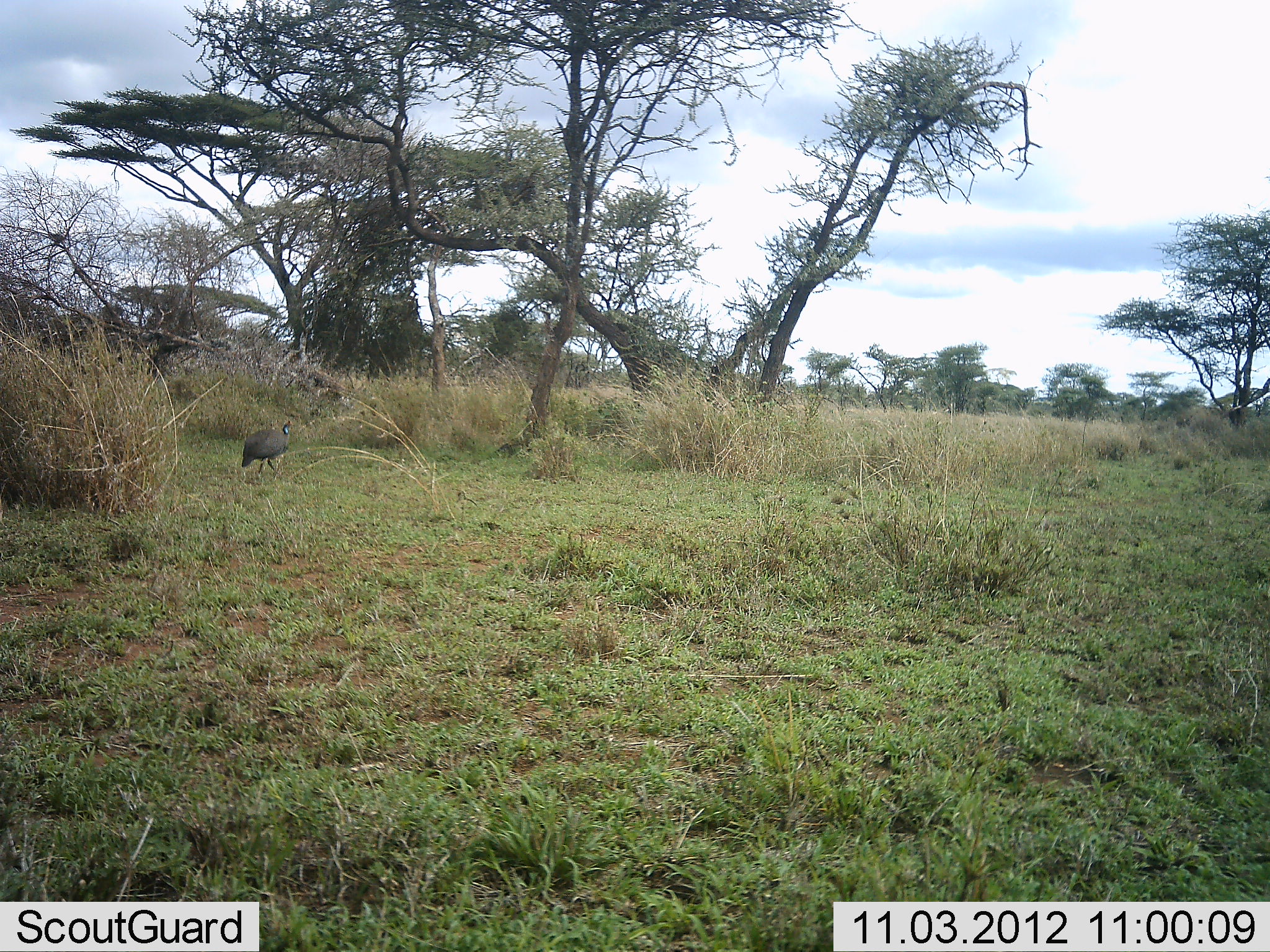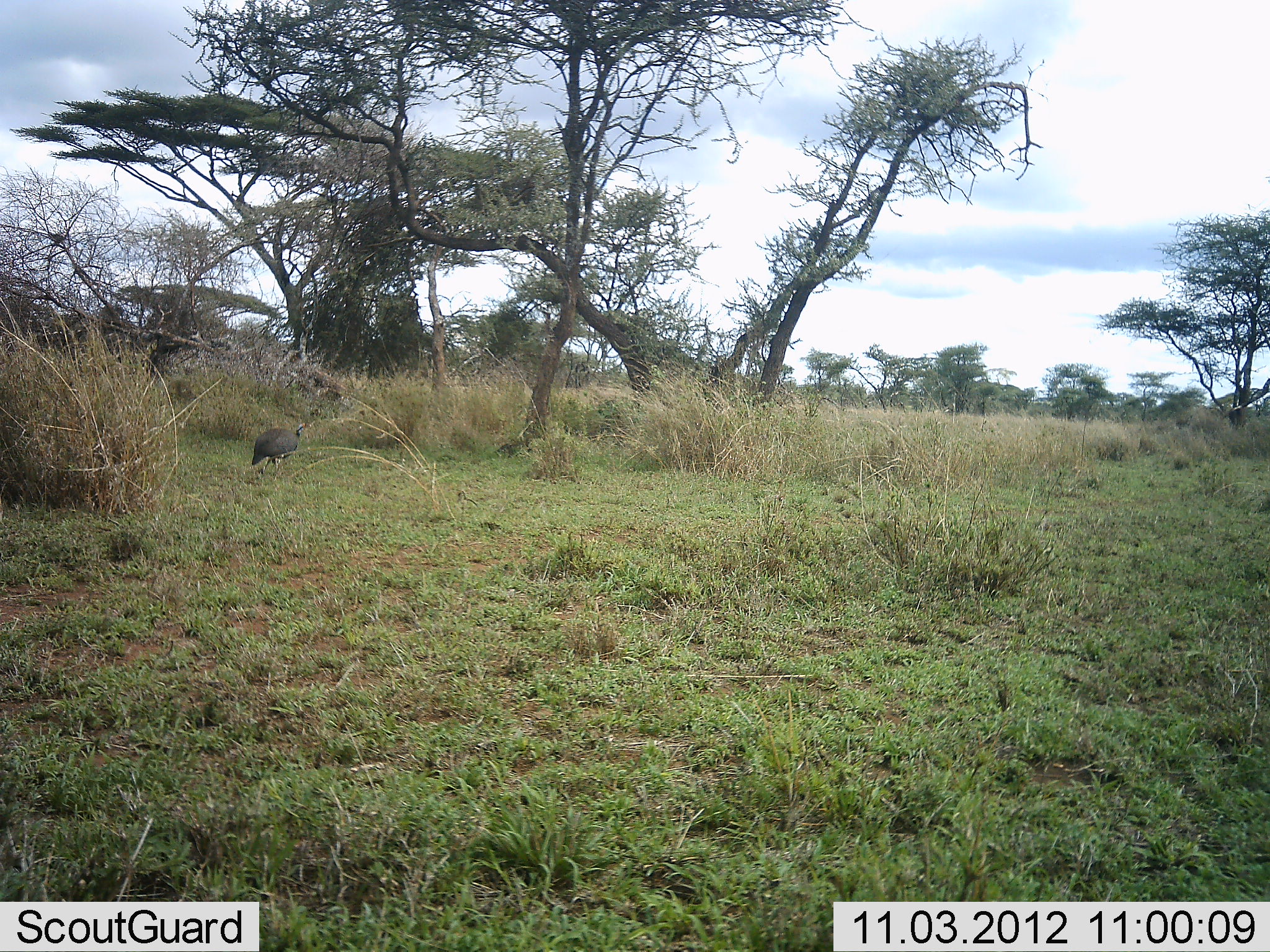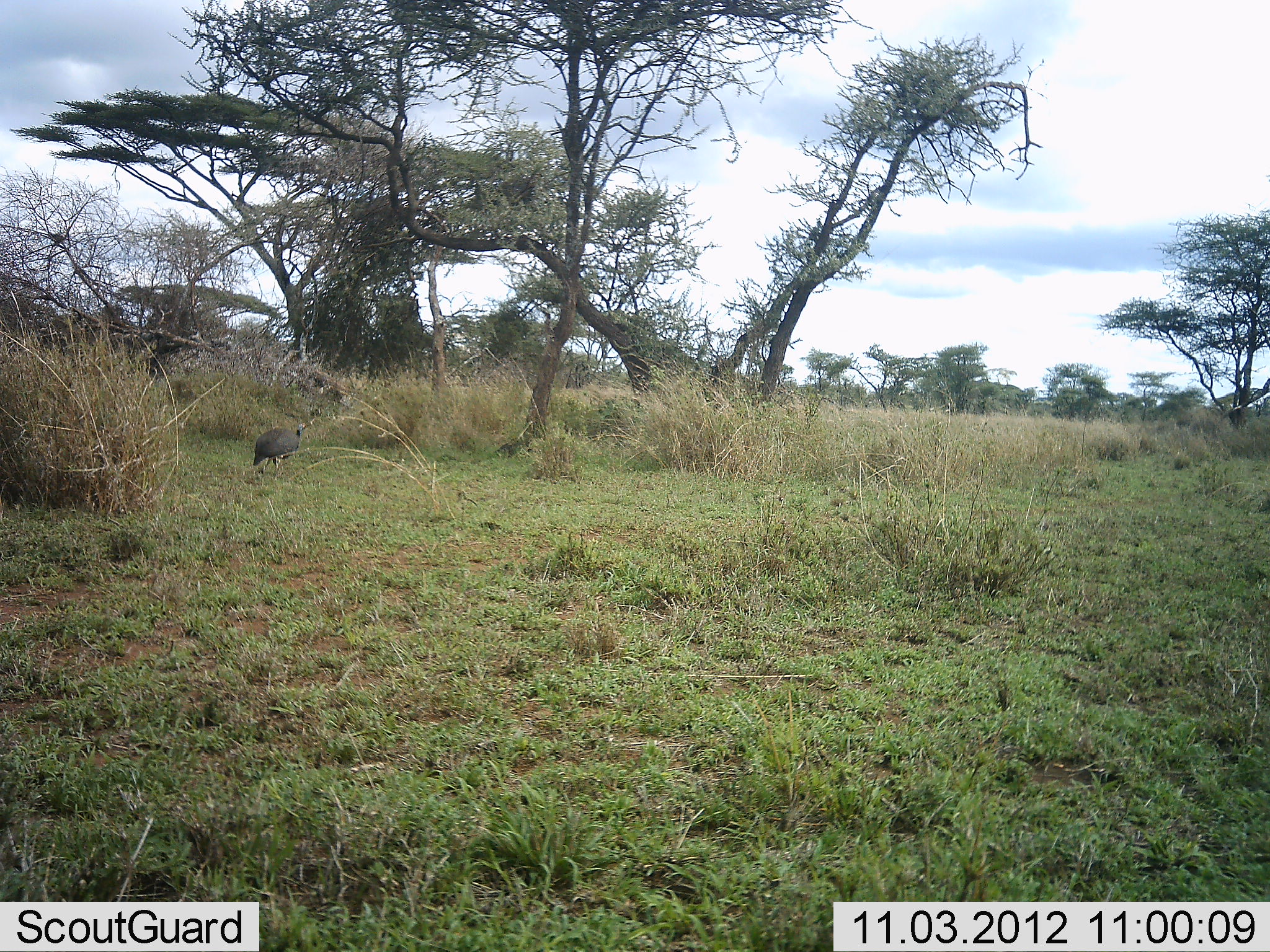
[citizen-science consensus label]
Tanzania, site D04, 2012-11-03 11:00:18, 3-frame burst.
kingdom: Animalia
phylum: Chordata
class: Aves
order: Galliformes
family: Numididae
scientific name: Numididae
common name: guinea fowl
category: guineafowl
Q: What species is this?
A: Guineafowl (guinea fowl) (Numididae).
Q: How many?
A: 1.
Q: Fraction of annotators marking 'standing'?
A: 10%.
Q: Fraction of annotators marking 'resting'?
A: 0%.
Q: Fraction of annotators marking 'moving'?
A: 100%.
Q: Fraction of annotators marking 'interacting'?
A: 0%.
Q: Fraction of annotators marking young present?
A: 0%.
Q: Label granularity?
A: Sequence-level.